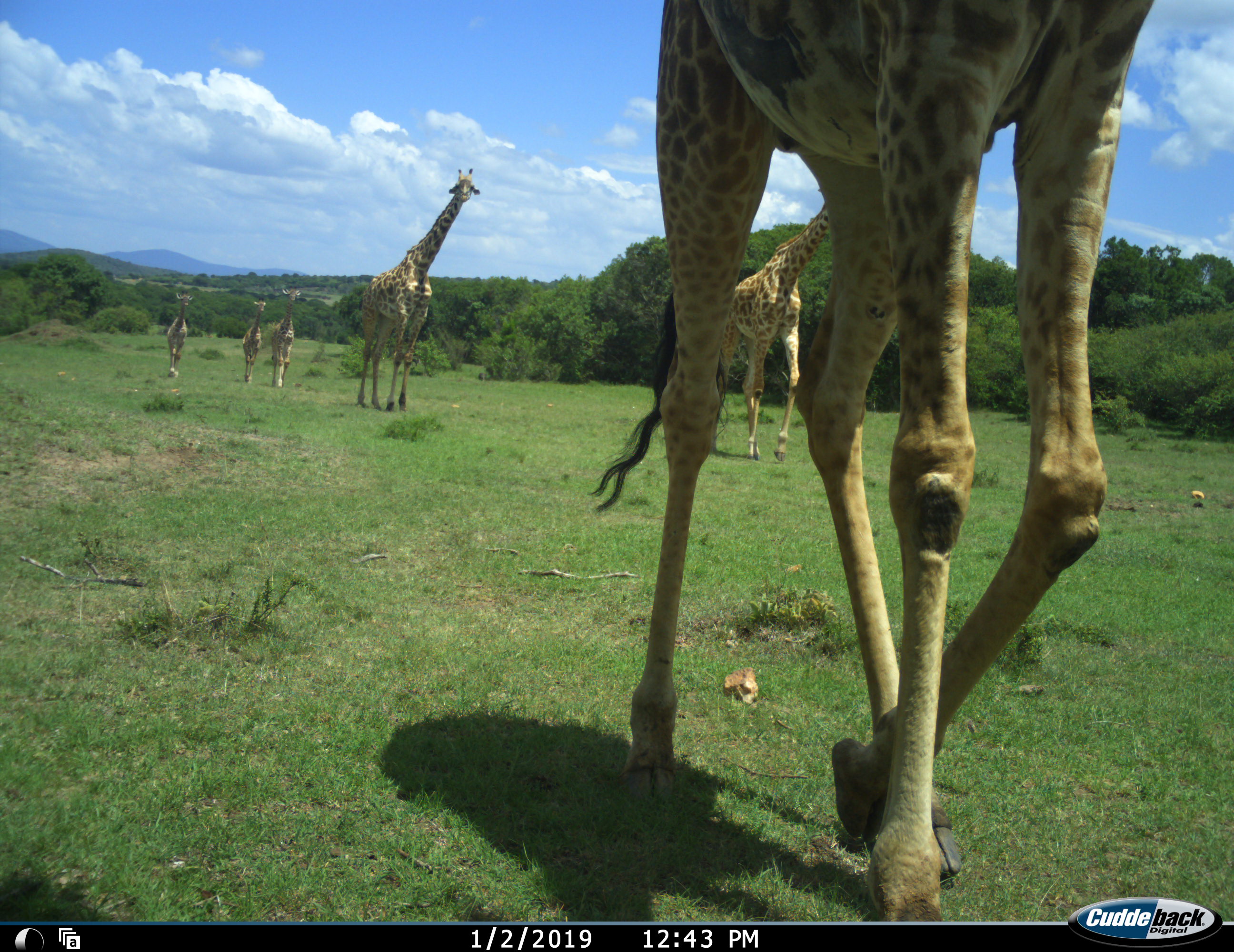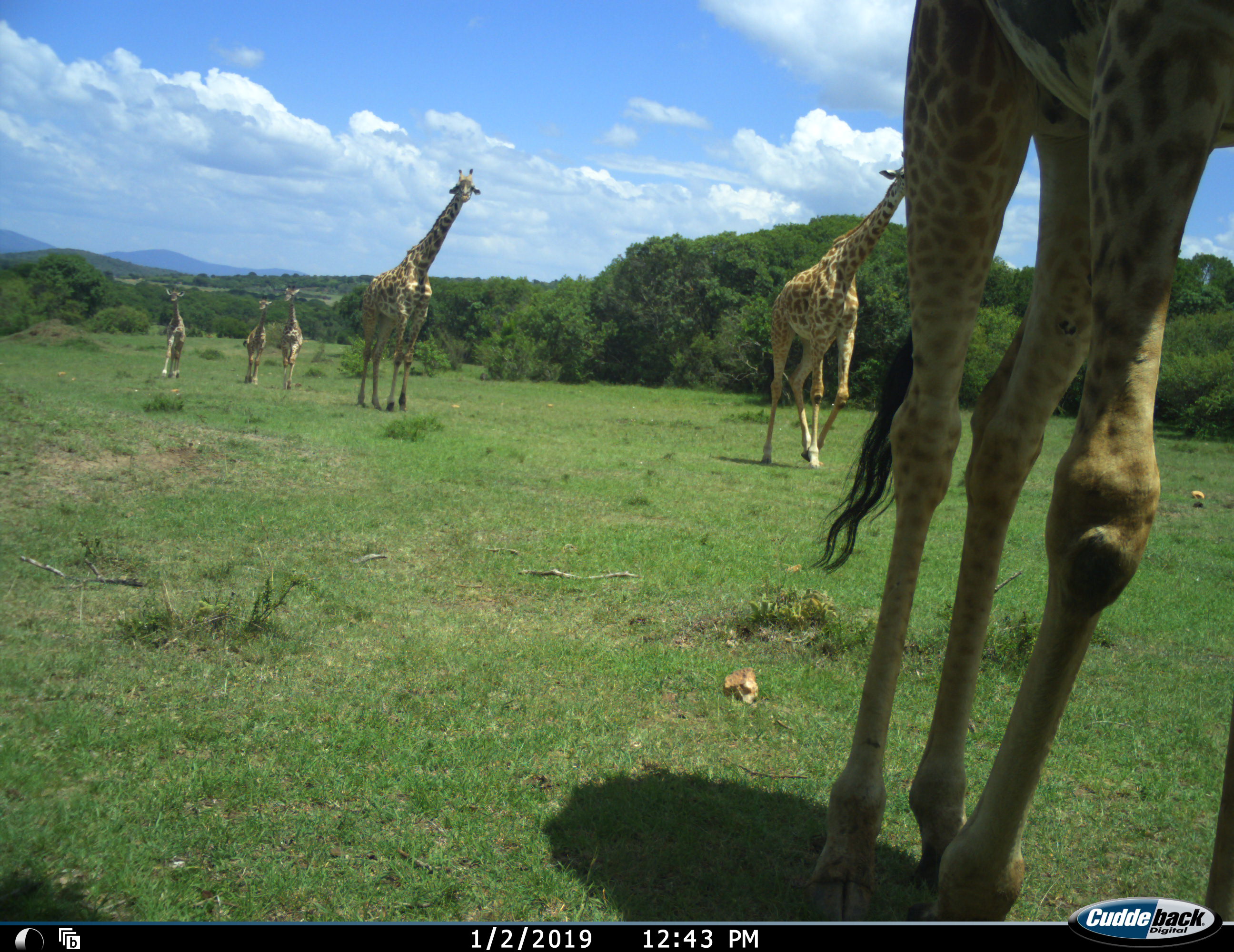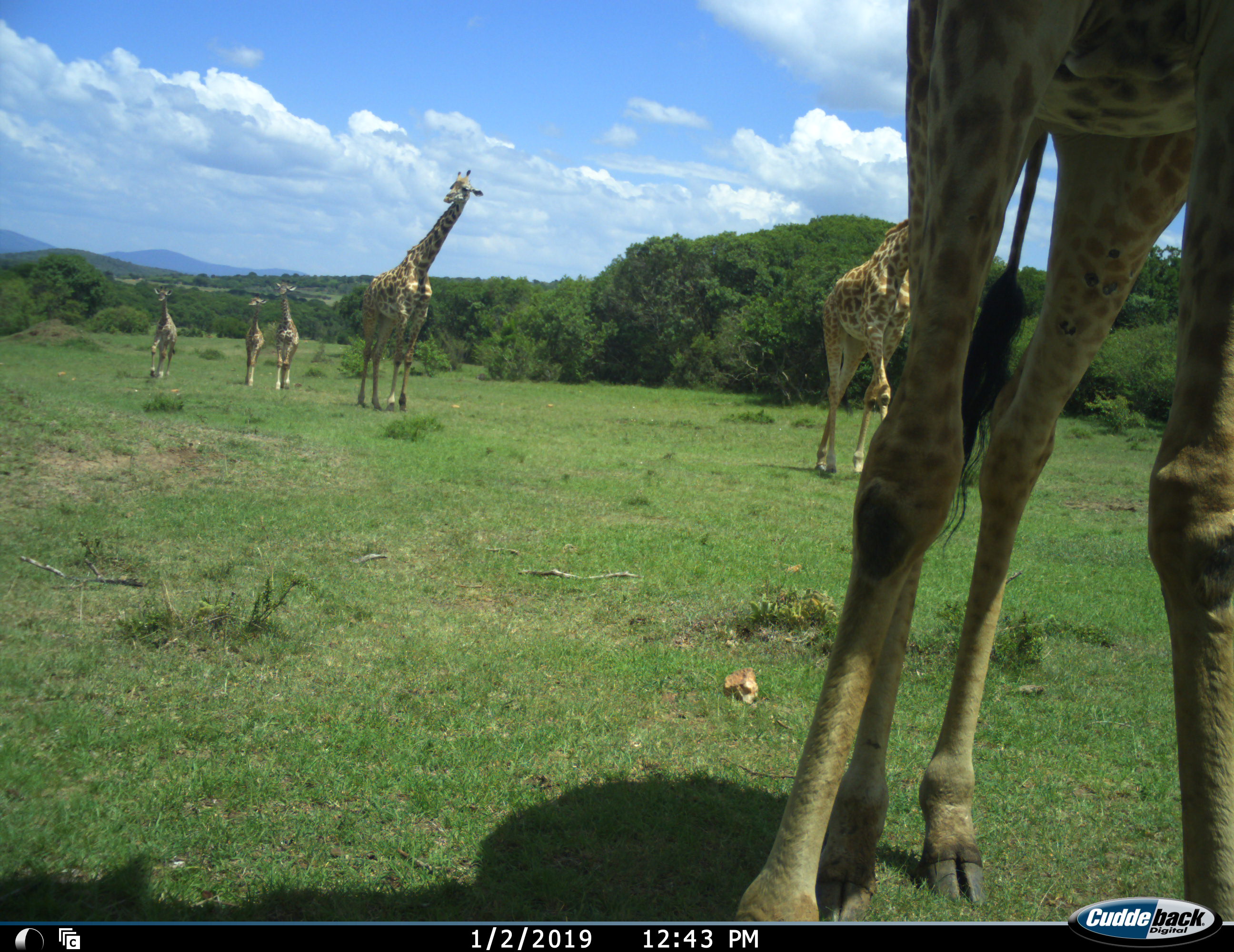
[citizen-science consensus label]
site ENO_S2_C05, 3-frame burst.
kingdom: Animalia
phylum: Chordata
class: Mammalia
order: Artiodactyla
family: Giraffidae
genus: Giraffa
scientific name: Giraffa camelopardalis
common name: giraffe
Giraffe (Giraffa camelopardalis), count 6. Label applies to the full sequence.